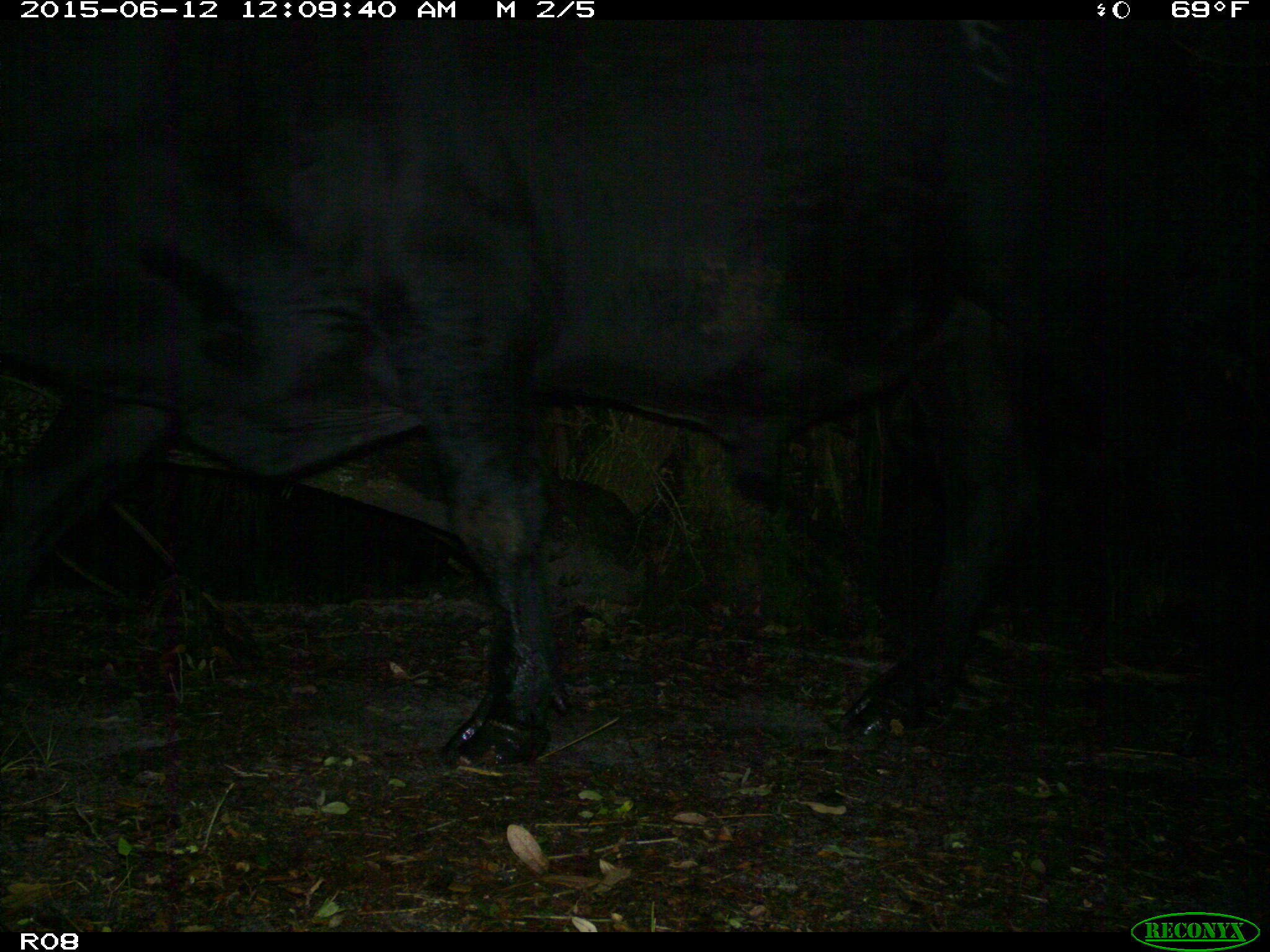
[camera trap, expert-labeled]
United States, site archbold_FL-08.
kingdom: Animalia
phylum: Chordata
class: Mammalia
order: Artiodactyla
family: Bovidae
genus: Bos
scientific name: Bos taurus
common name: domestic cow